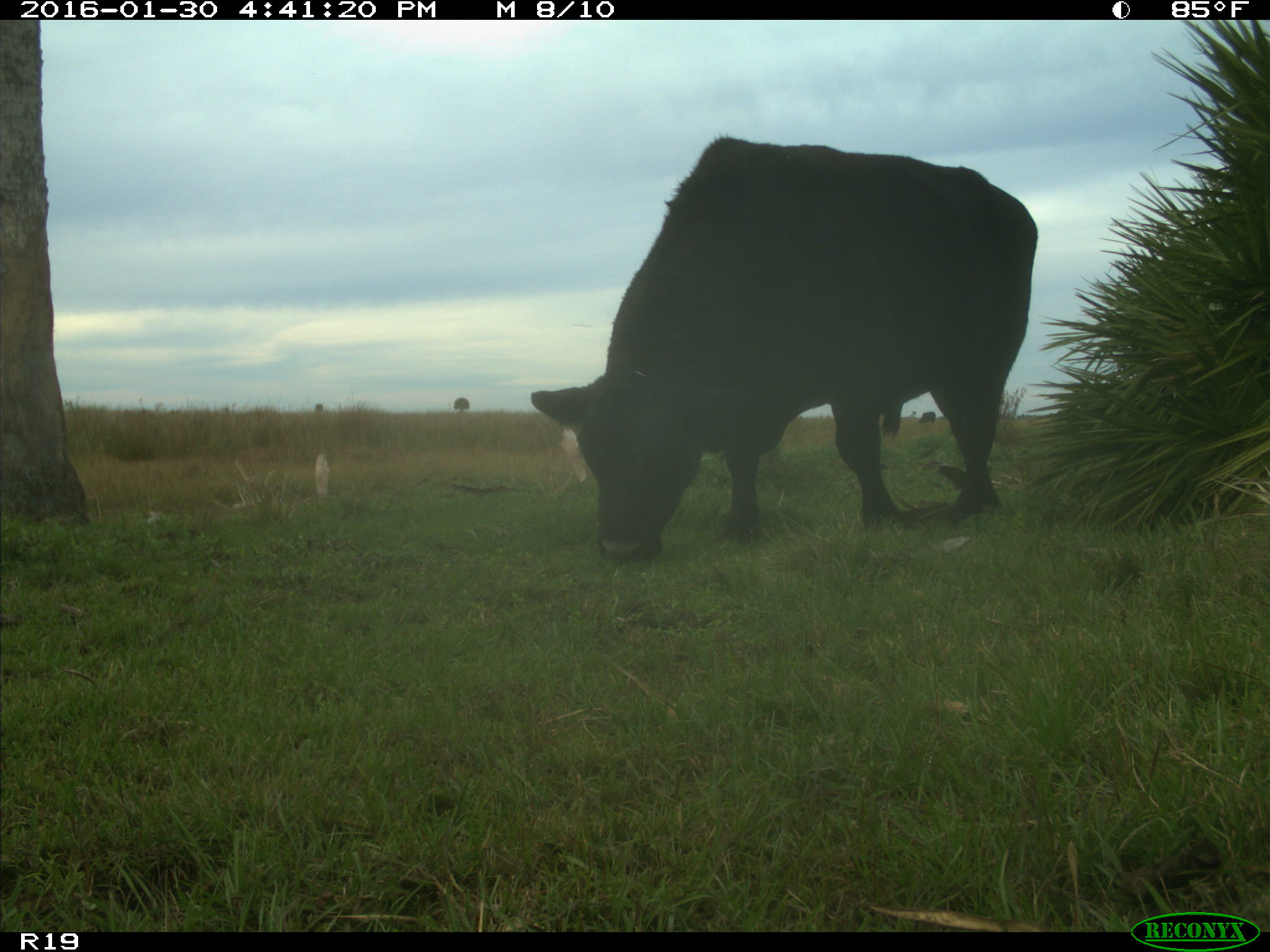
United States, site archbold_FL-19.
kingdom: Animalia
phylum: Chordata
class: Mammalia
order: Artiodactyla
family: Bovidae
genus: Bos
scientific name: Bos taurus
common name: domestic cow